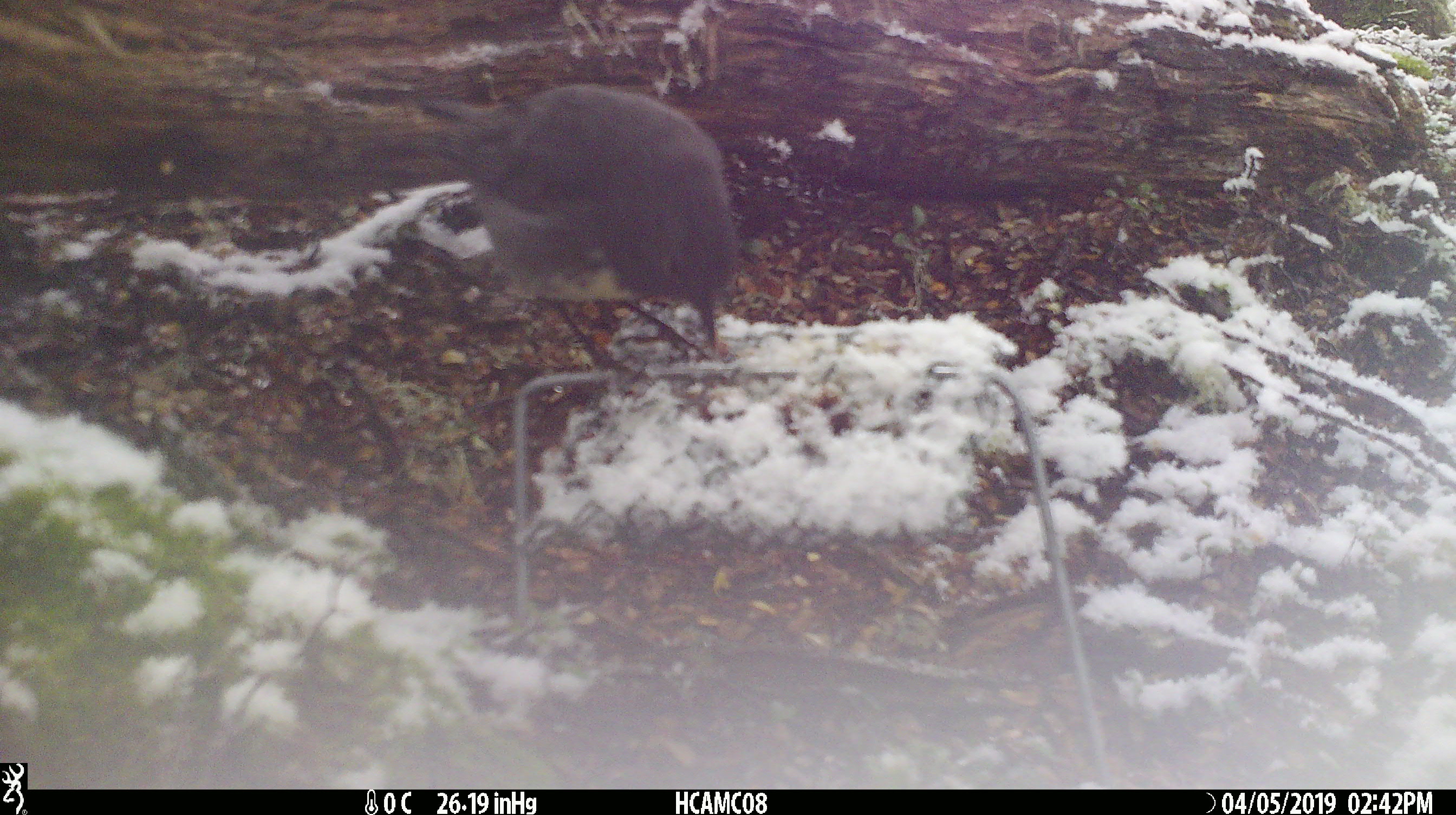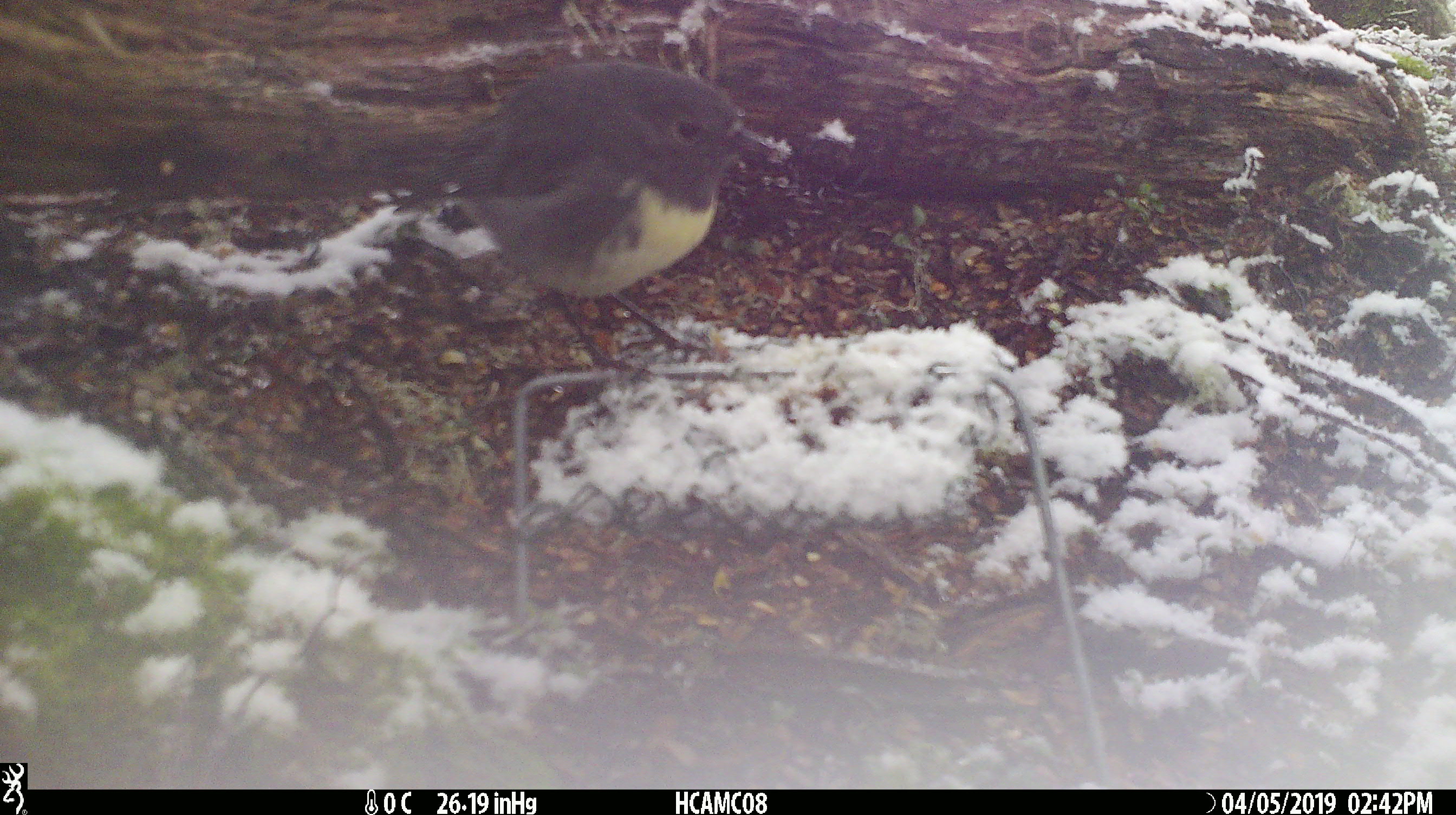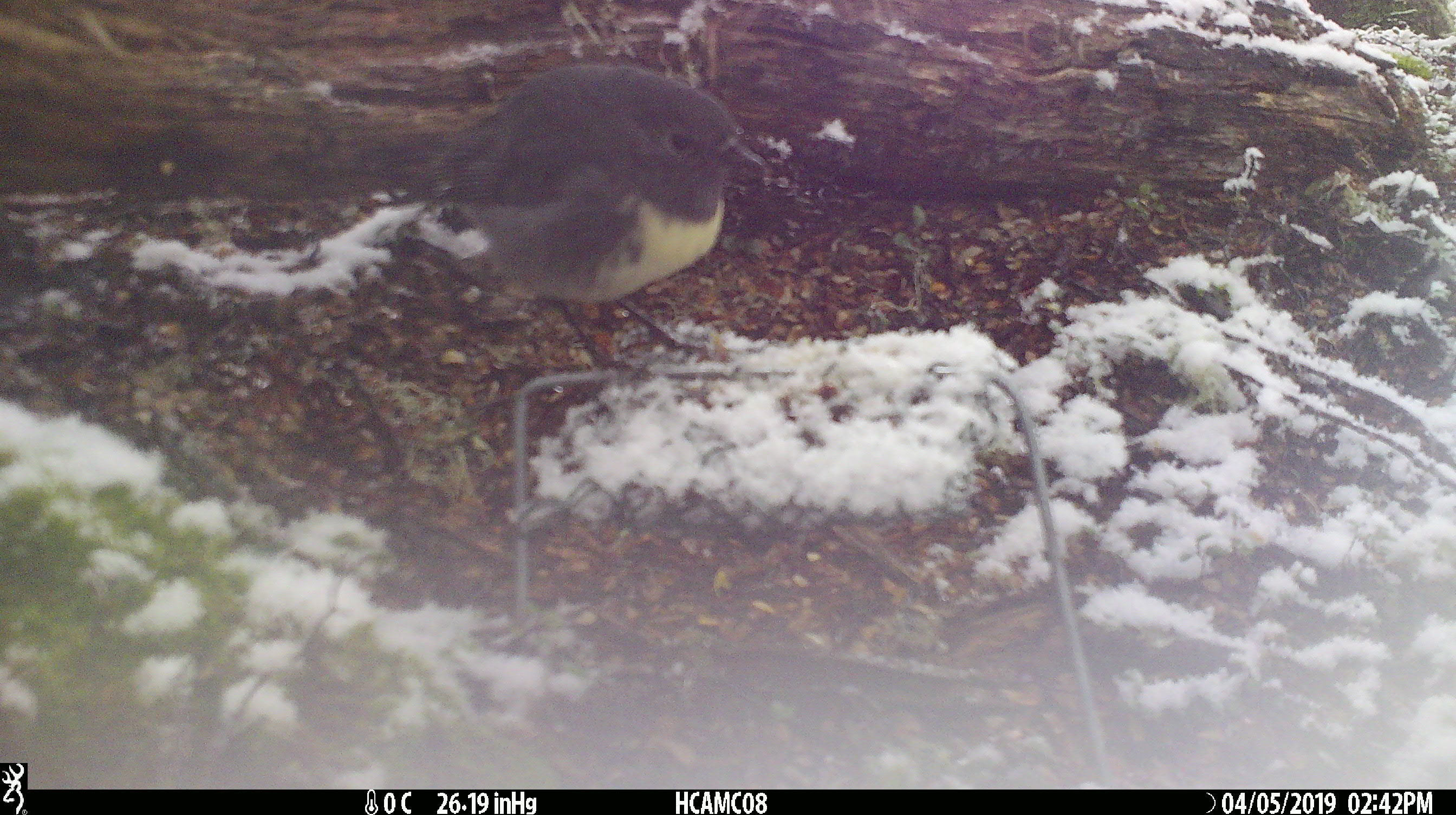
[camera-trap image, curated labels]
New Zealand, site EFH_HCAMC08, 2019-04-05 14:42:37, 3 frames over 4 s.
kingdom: Animalia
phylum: Chordata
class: Aves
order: Passeriformes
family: Petroicidae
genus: Petroica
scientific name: Petroica australis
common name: new zealand robin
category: robin